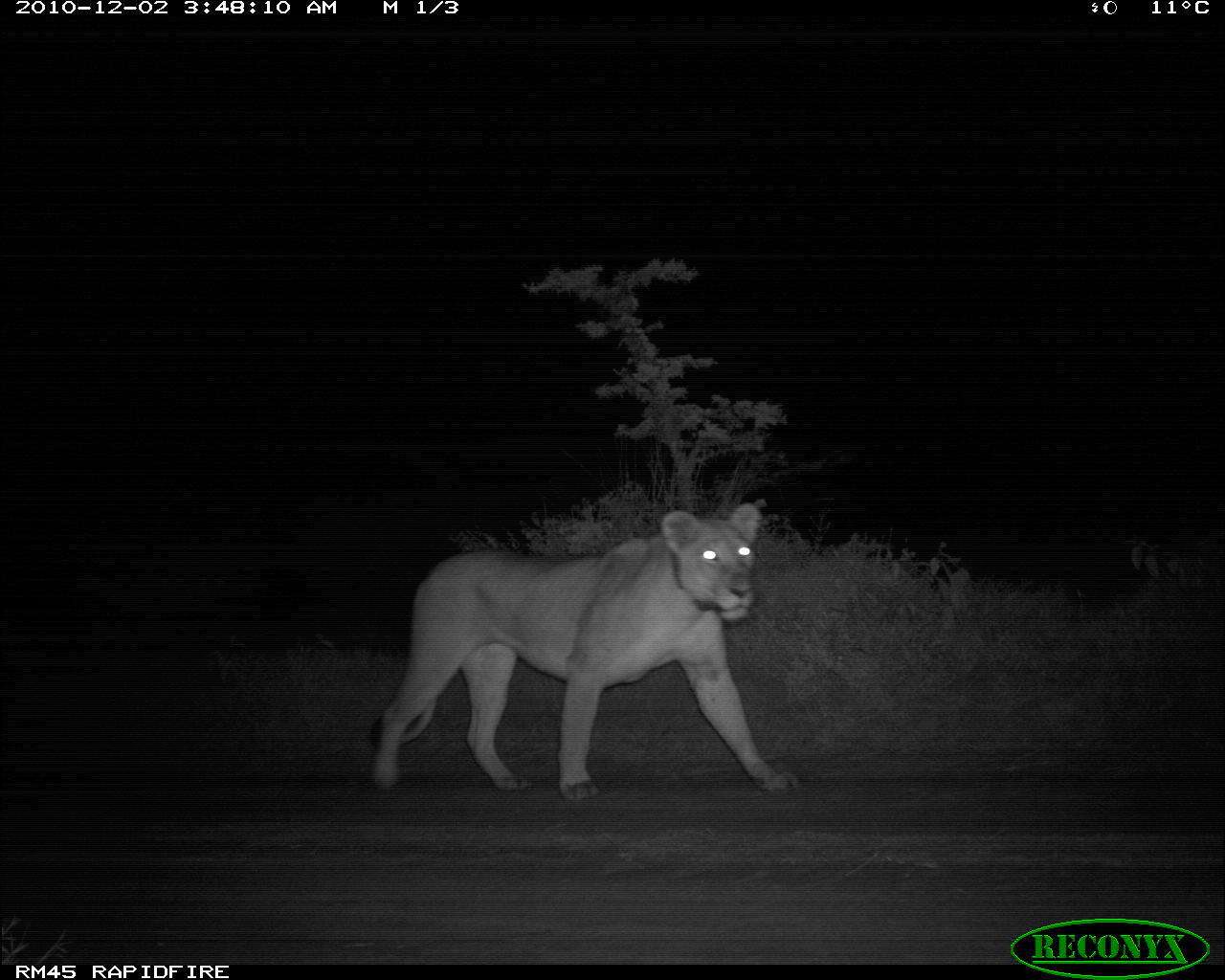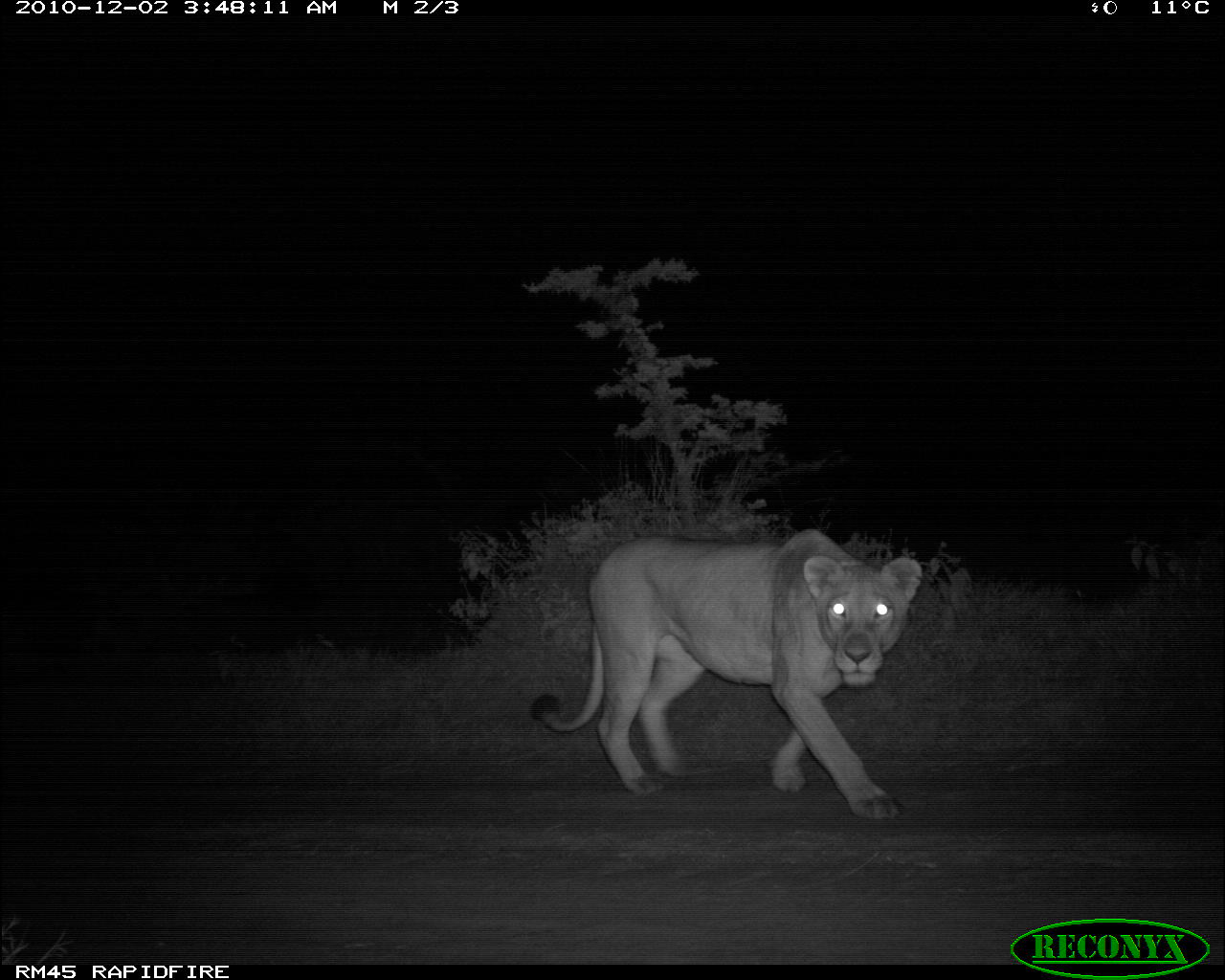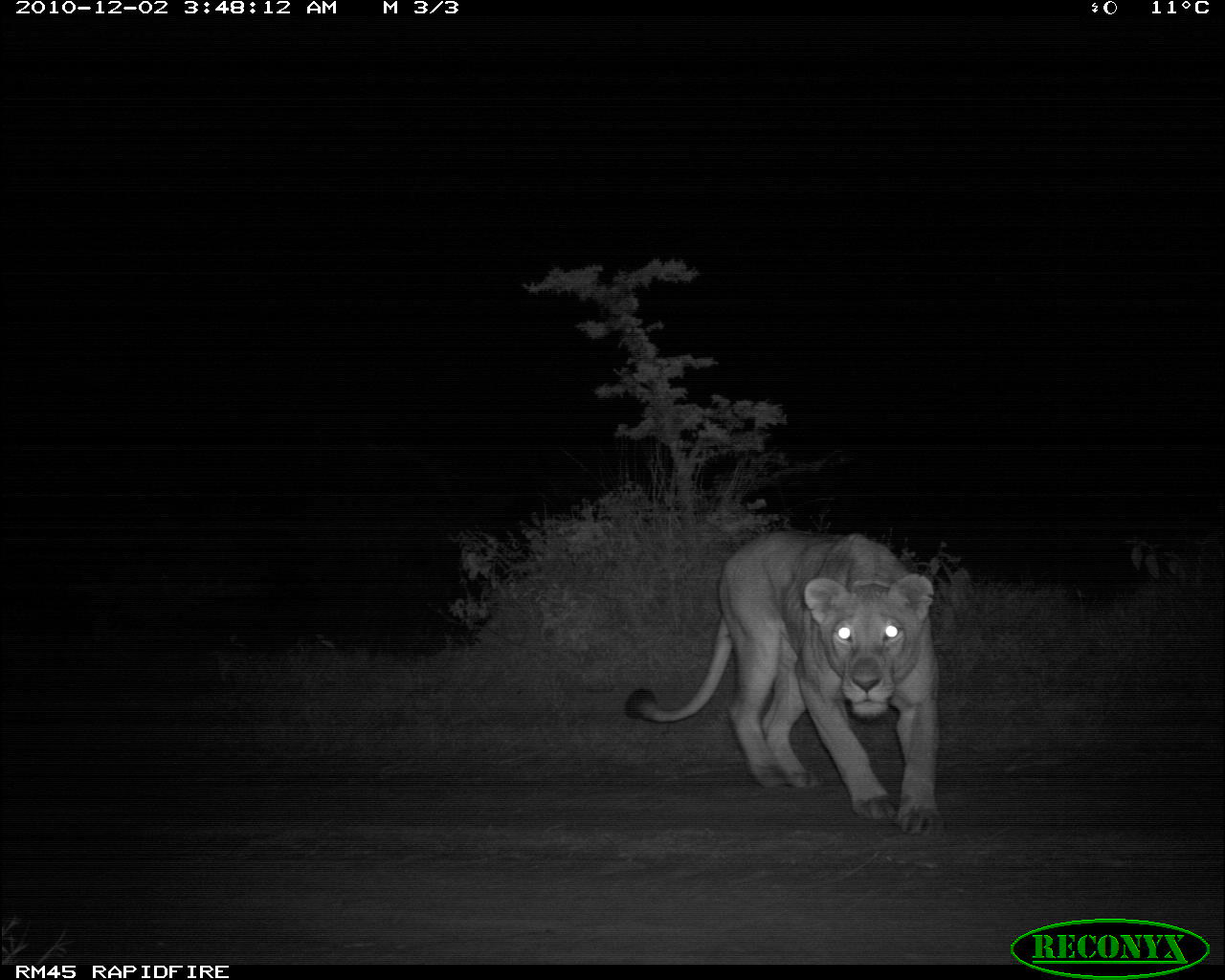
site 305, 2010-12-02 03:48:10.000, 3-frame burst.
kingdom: Animalia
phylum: Chordata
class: Mammalia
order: Carnivora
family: Felidae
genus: Panthera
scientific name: Panthera leo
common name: lion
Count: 1.